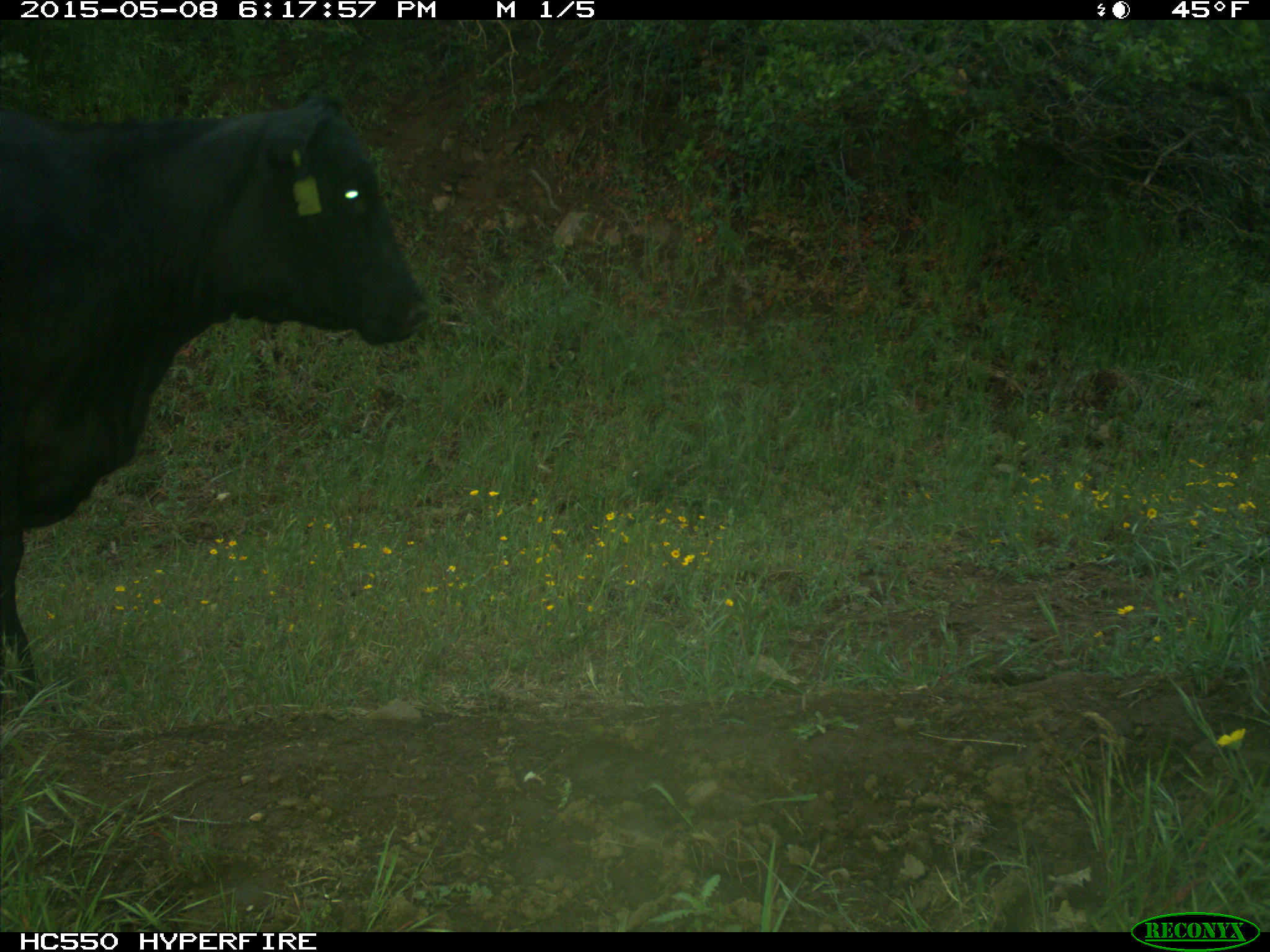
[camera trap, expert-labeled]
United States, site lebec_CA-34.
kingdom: Animalia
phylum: Chordata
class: Mammalia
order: Artiodactyla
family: Bovidae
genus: Bos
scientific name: Bos taurus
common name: domestic cow